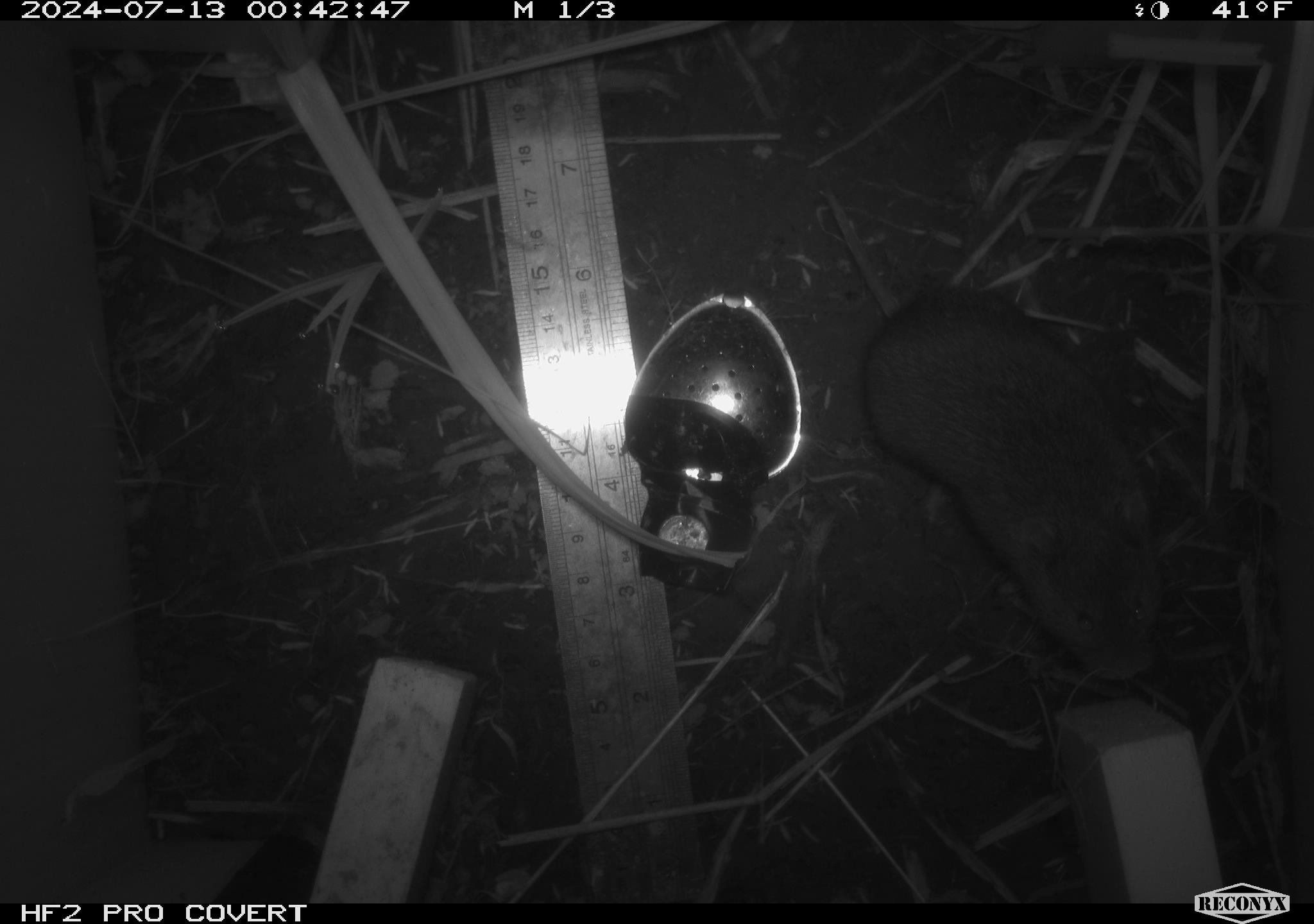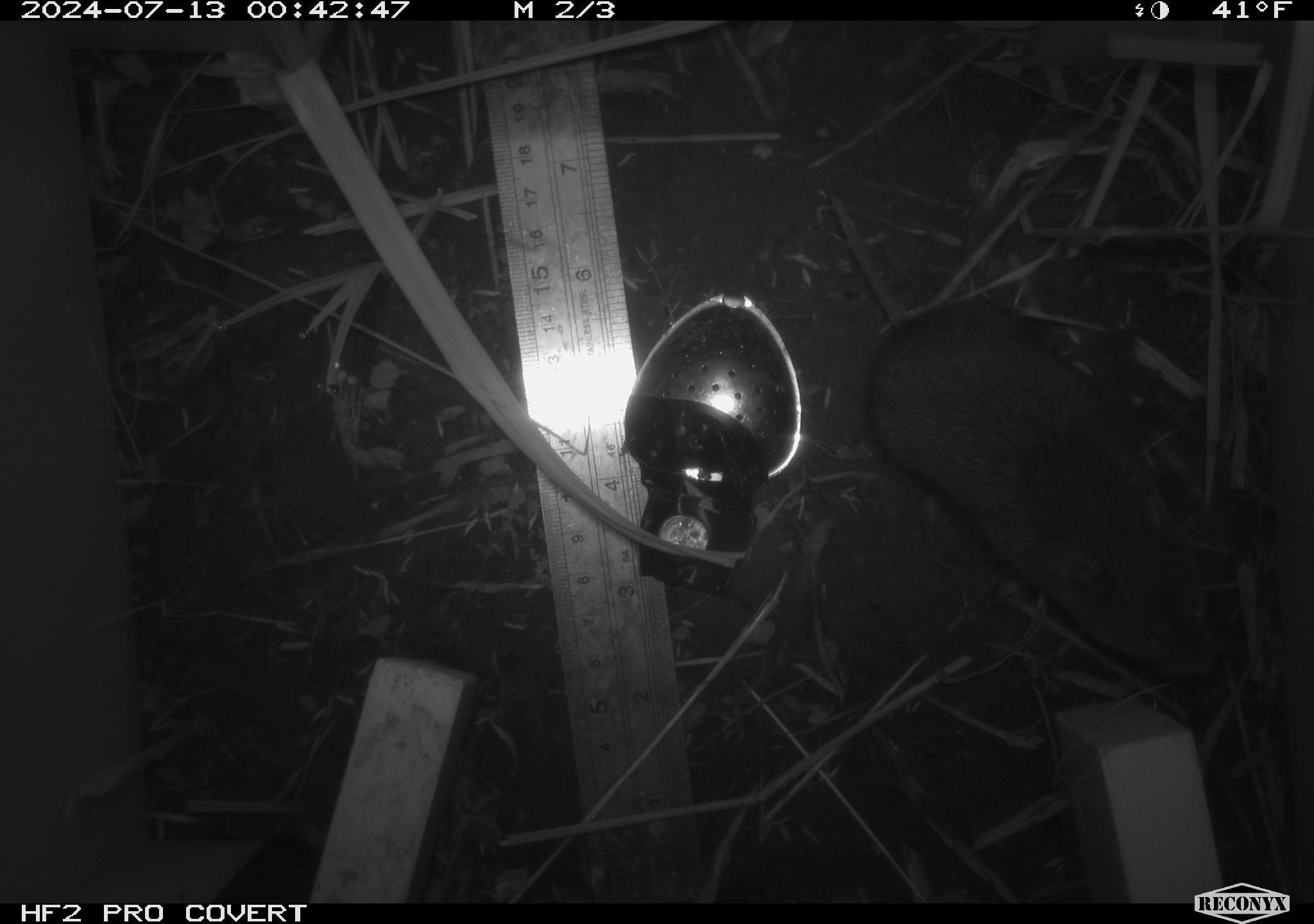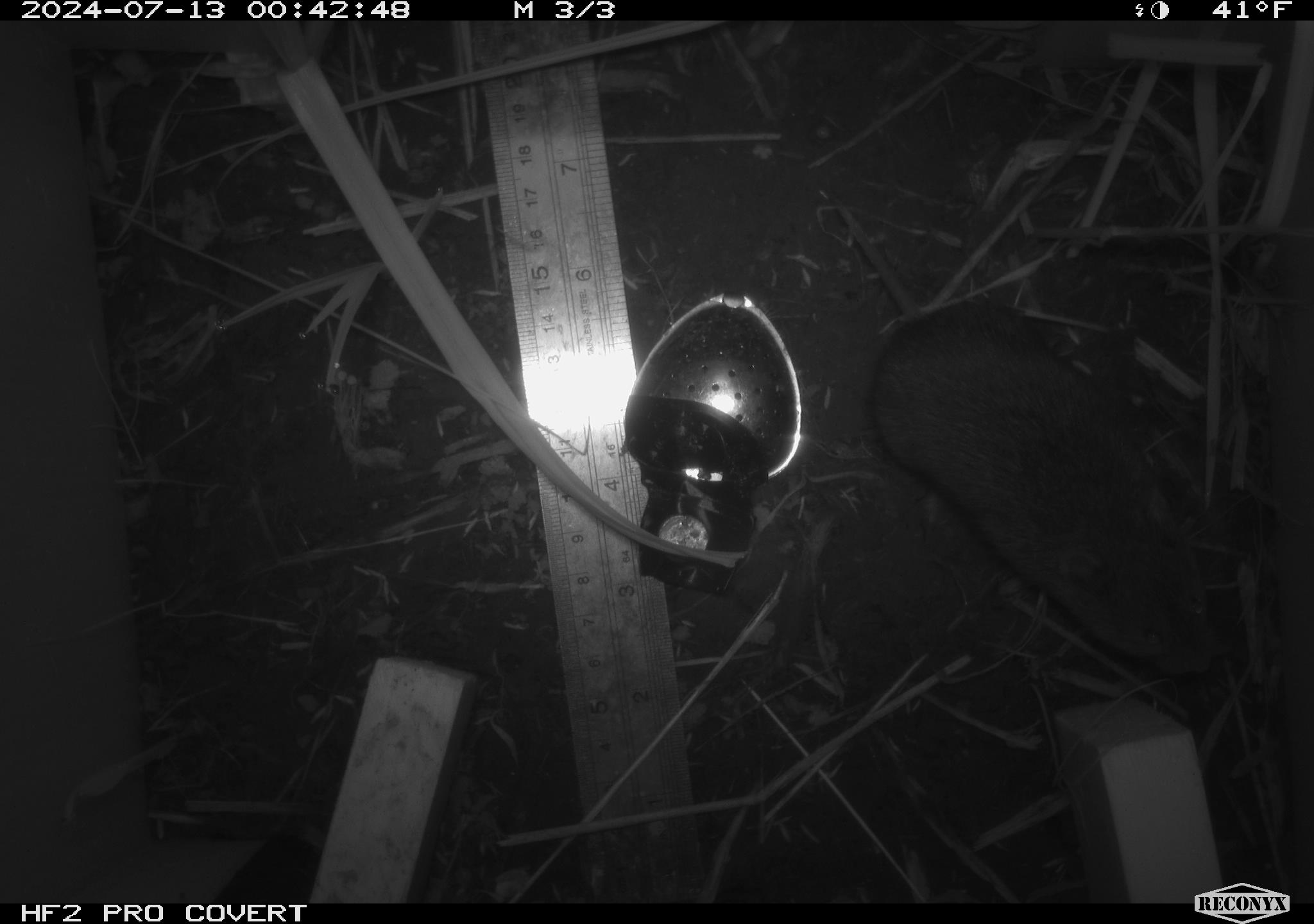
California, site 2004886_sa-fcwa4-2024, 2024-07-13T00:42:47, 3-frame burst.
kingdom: Animalia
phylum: Chordata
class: Mammalia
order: Rodentia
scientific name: Rodentia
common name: rodent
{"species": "rodent (Rodentia)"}